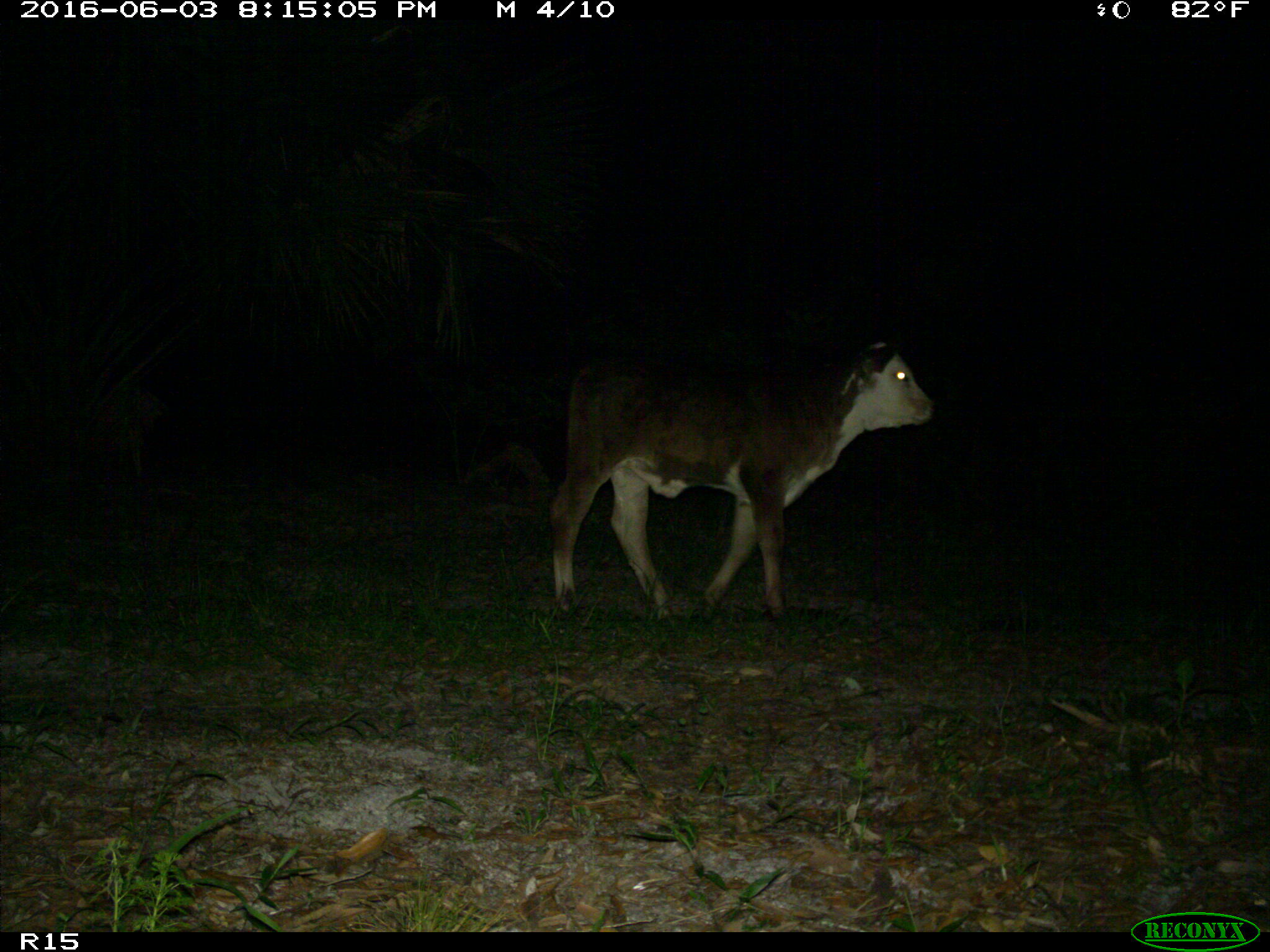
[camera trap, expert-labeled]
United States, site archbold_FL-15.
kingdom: Animalia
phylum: Chordata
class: Mammalia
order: Artiodactyla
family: Bovidae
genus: Bos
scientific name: Bos taurus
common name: domestic cow